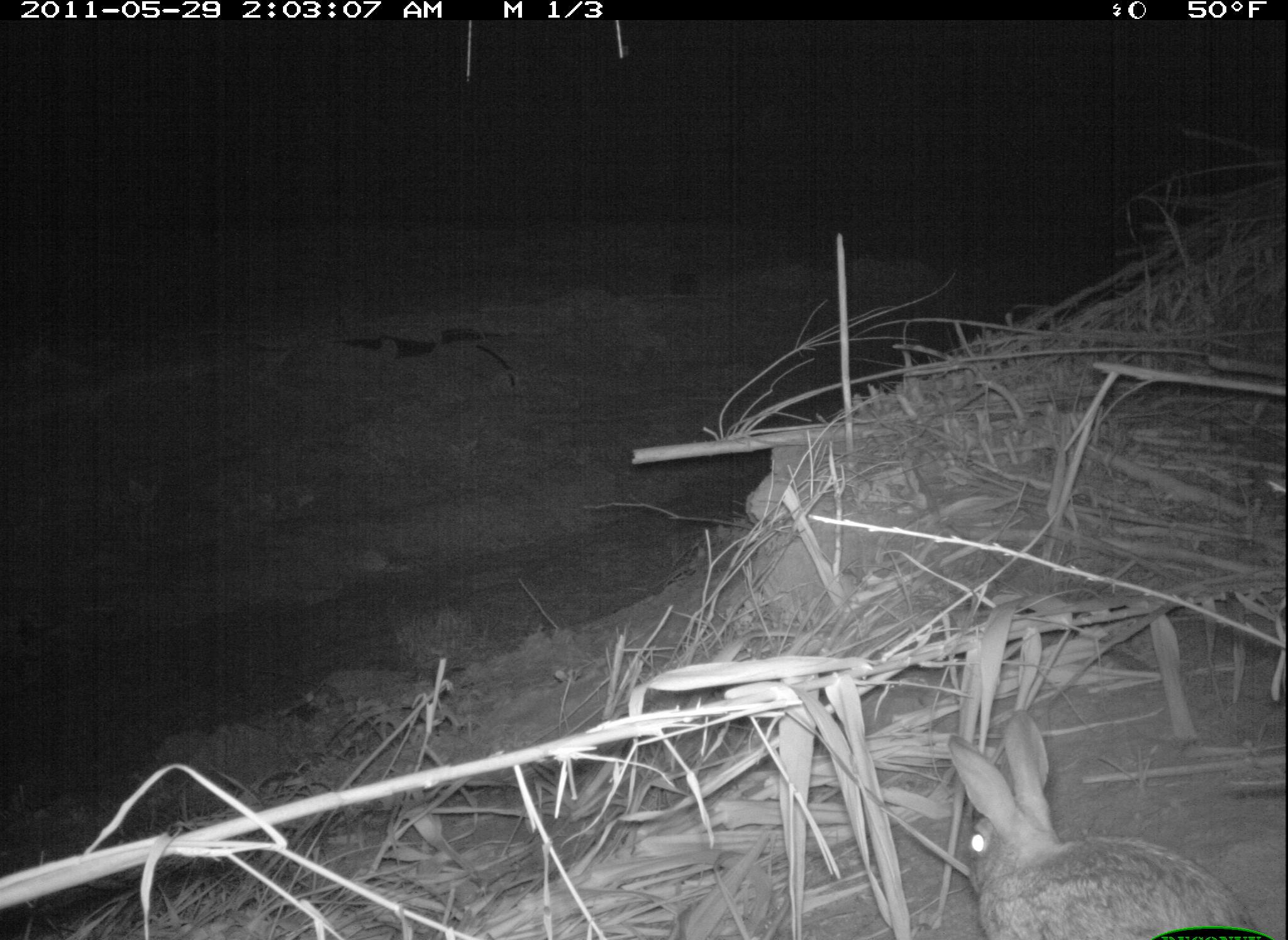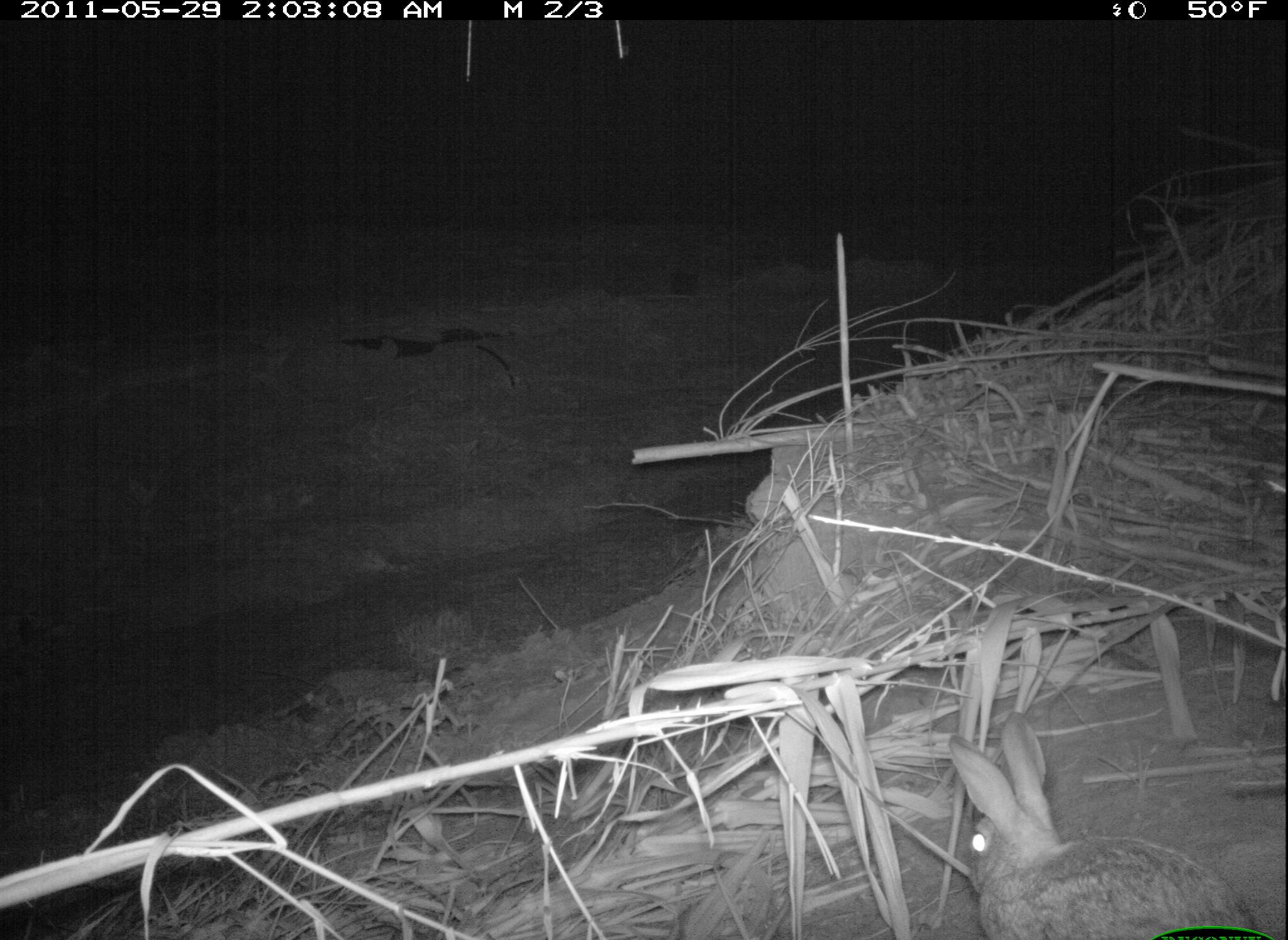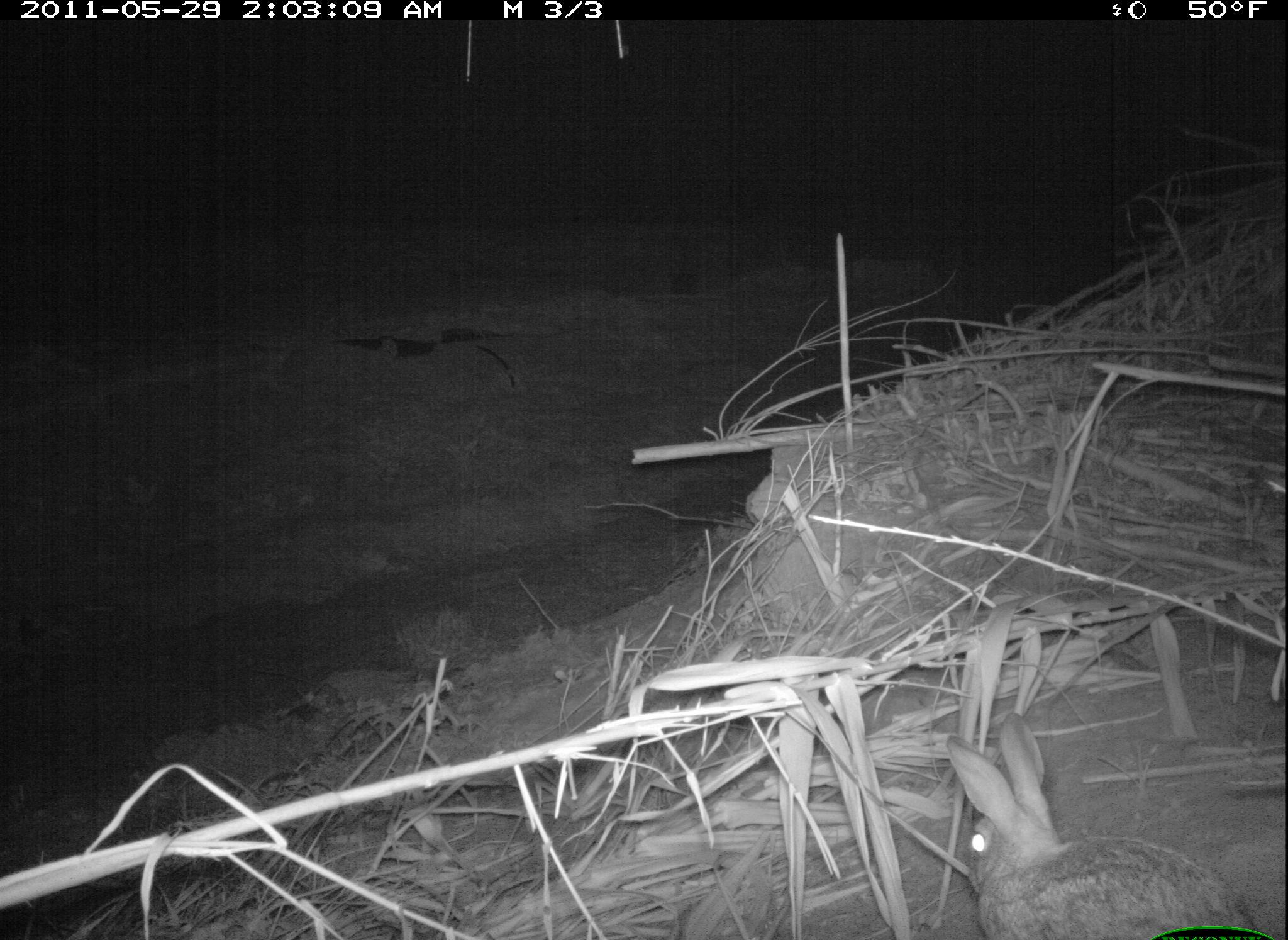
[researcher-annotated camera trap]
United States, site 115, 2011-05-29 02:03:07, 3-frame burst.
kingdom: Animalia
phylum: Chordata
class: Mammalia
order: Lagomorpha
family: Leporidae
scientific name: Leporidae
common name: rabbits and hares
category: rabbit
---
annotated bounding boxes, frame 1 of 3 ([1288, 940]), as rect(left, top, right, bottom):
rabbit: rect(931, 701, 1264, 937)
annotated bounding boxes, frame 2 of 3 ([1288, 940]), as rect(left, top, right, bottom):
rabbit: rect(935, 702, 1270, 937)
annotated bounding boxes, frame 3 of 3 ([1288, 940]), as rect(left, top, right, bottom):
rabbit: rect(932, 704, 1257, 937)